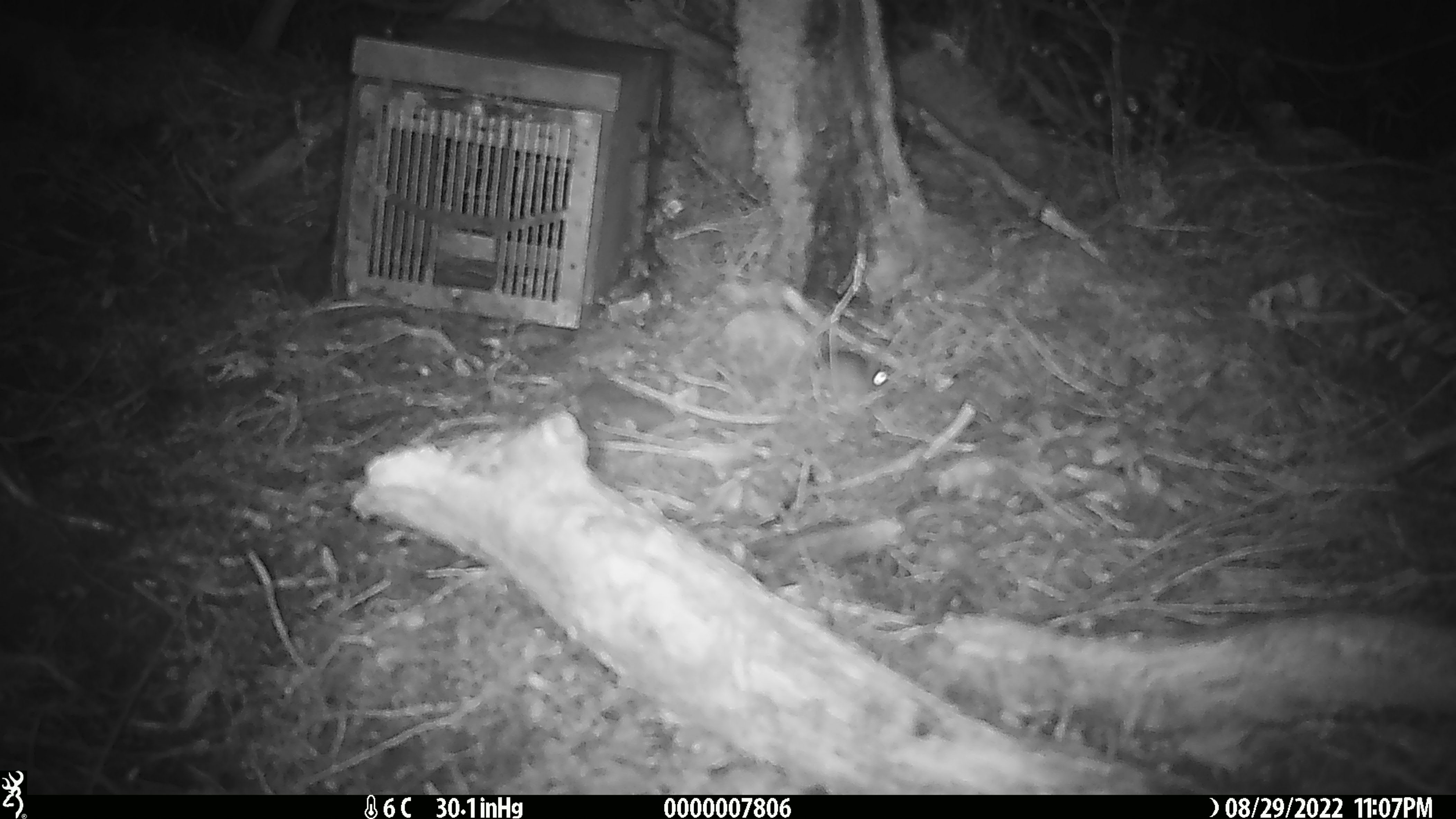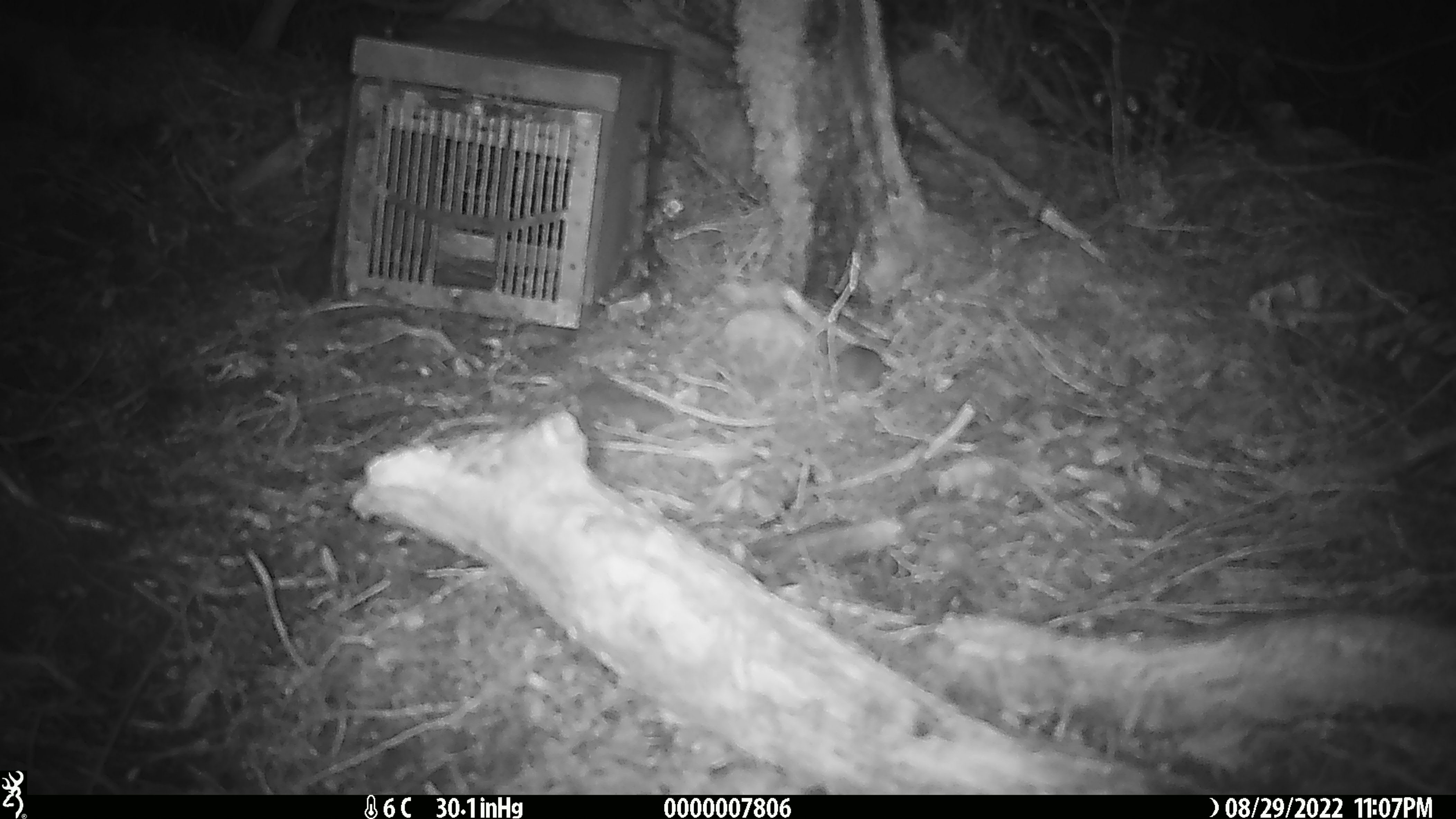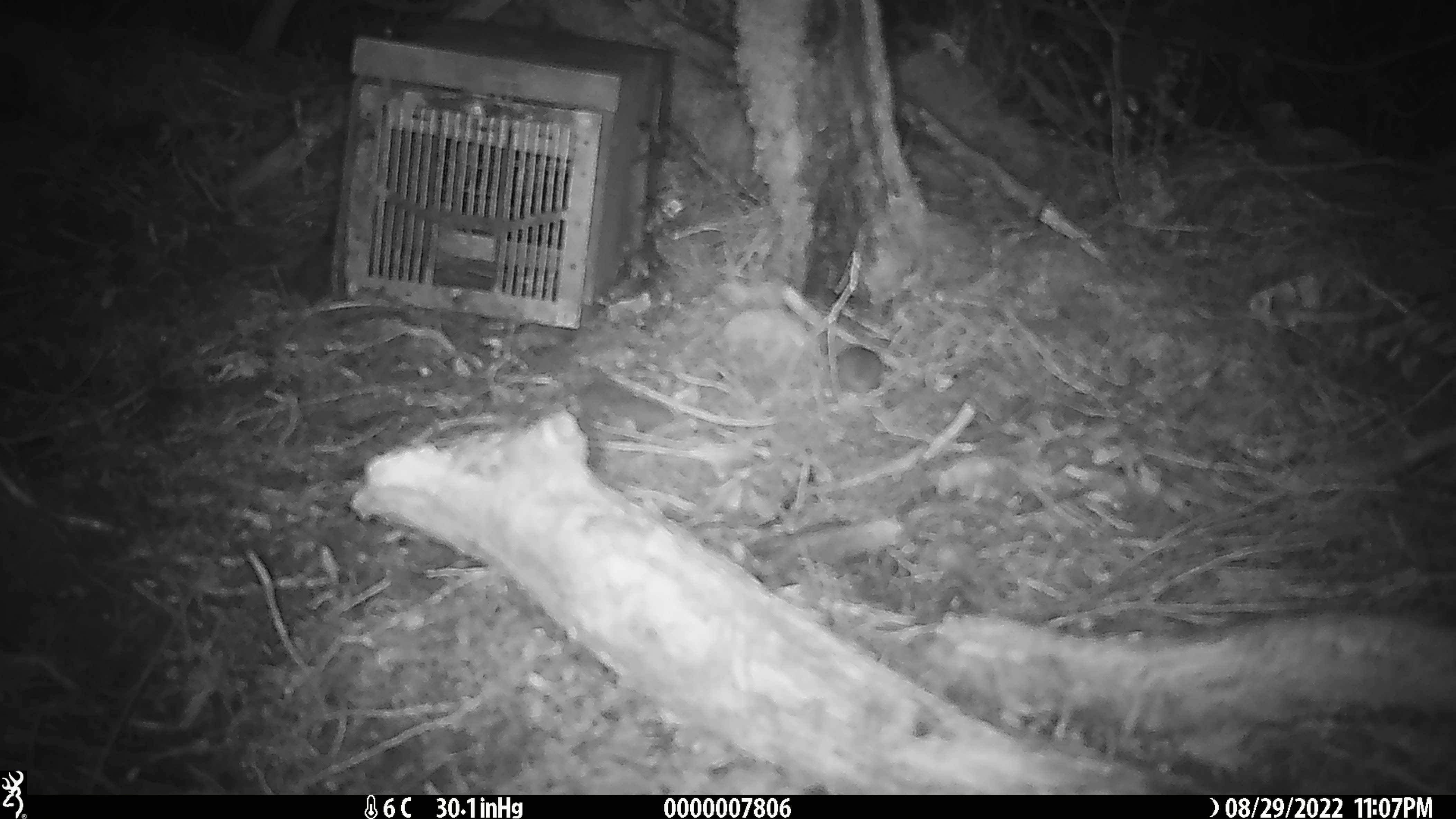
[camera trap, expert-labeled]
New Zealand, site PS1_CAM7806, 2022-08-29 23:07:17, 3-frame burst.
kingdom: Animalia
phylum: Chordata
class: Mammalia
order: Rodentia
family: Muridae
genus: Mus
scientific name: Mus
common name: mouse